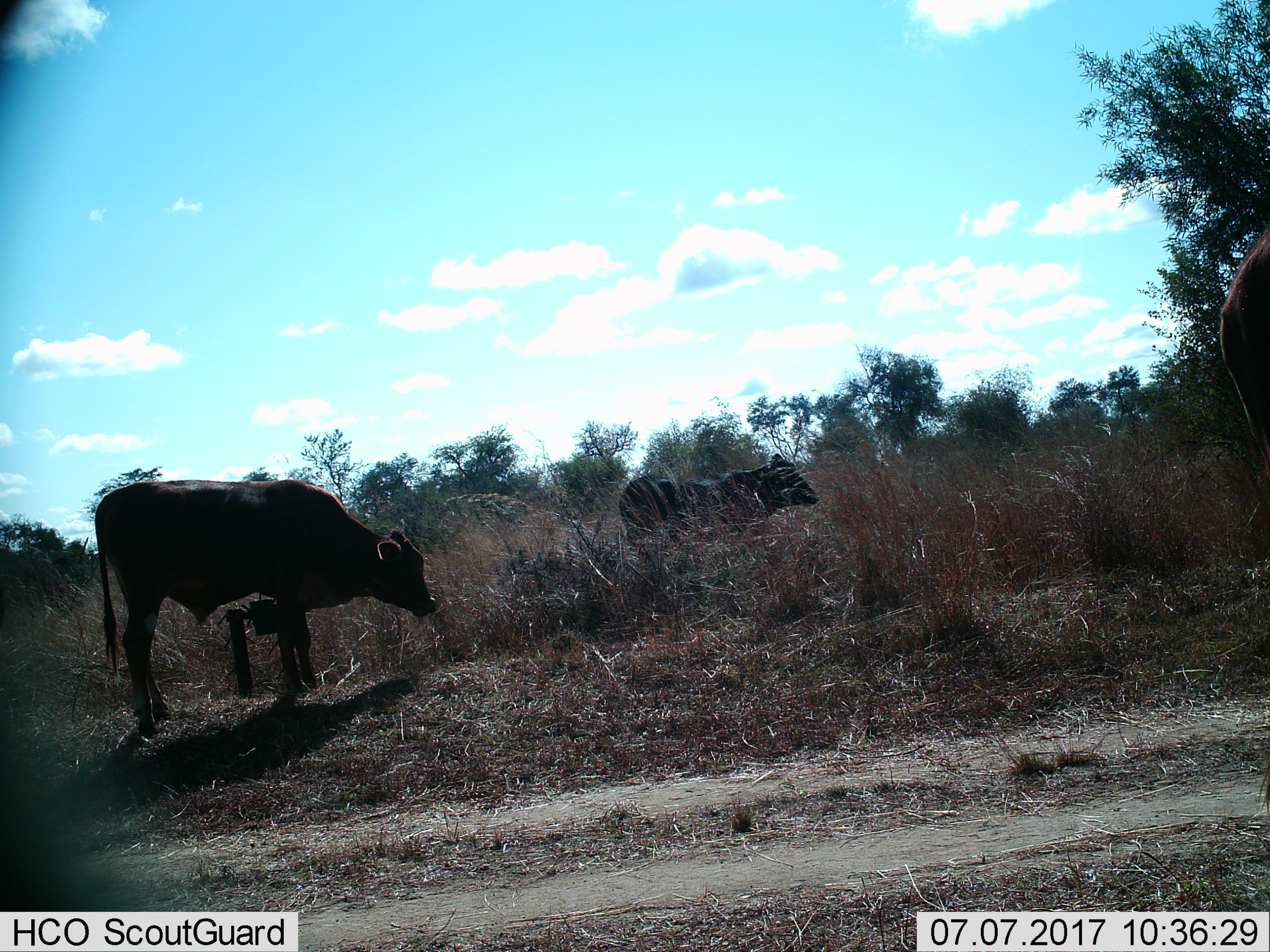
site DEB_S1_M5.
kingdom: Animalia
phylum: Chordata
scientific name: Vertebrata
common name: domestic animal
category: domesticanimal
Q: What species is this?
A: Domesticanimal (domestic animal) (Vertebrata).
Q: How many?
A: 3.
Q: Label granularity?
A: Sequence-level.